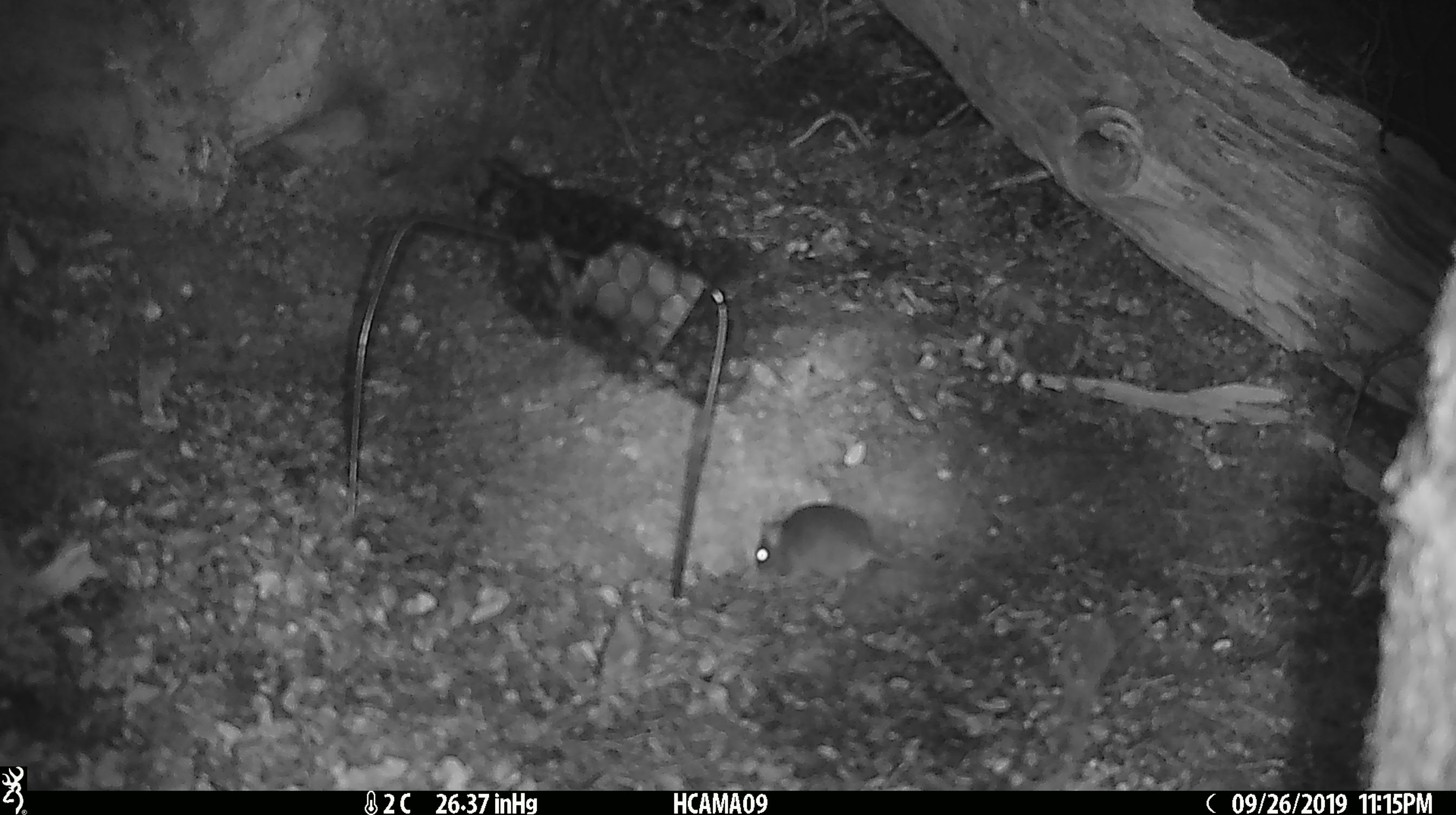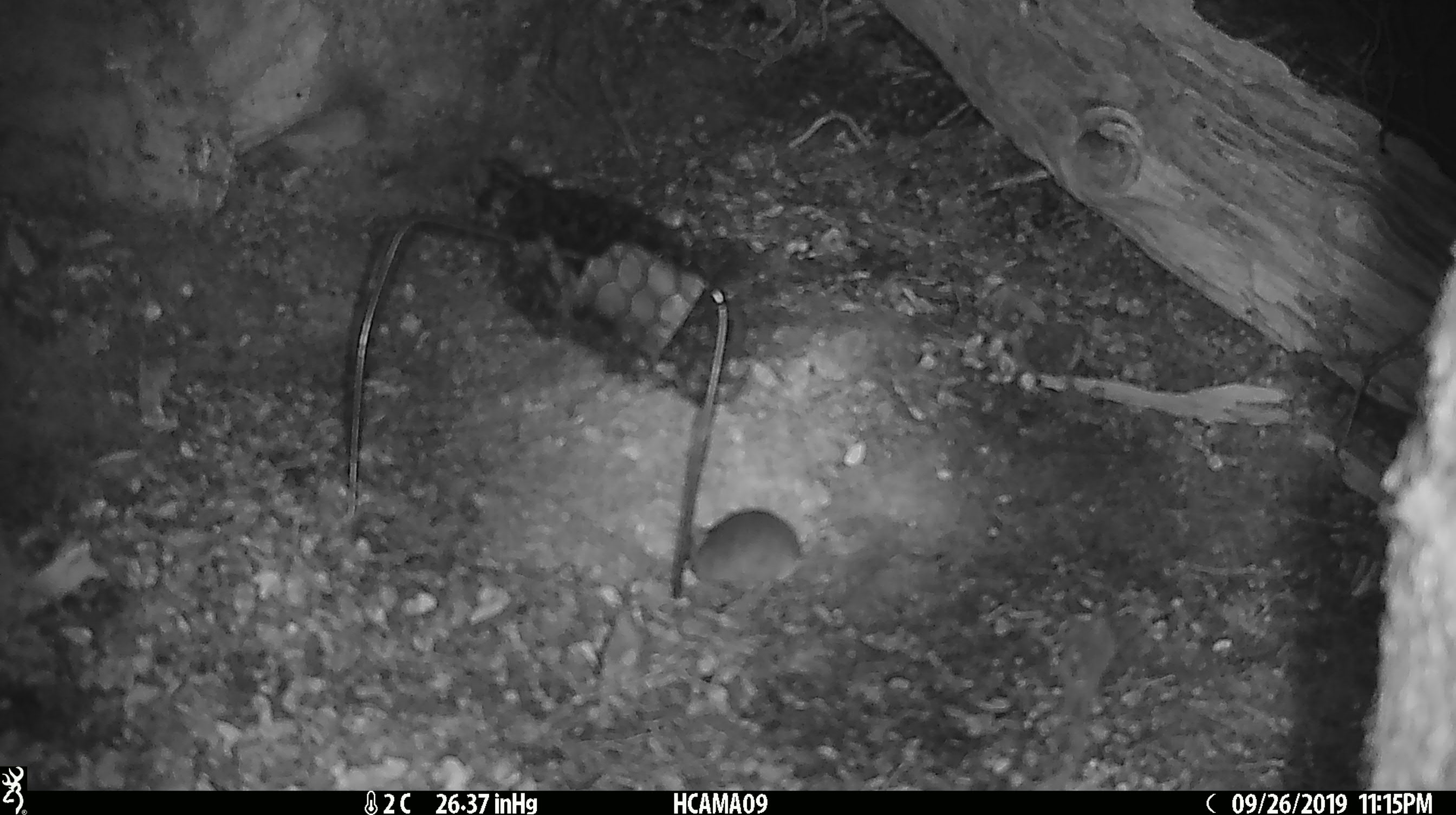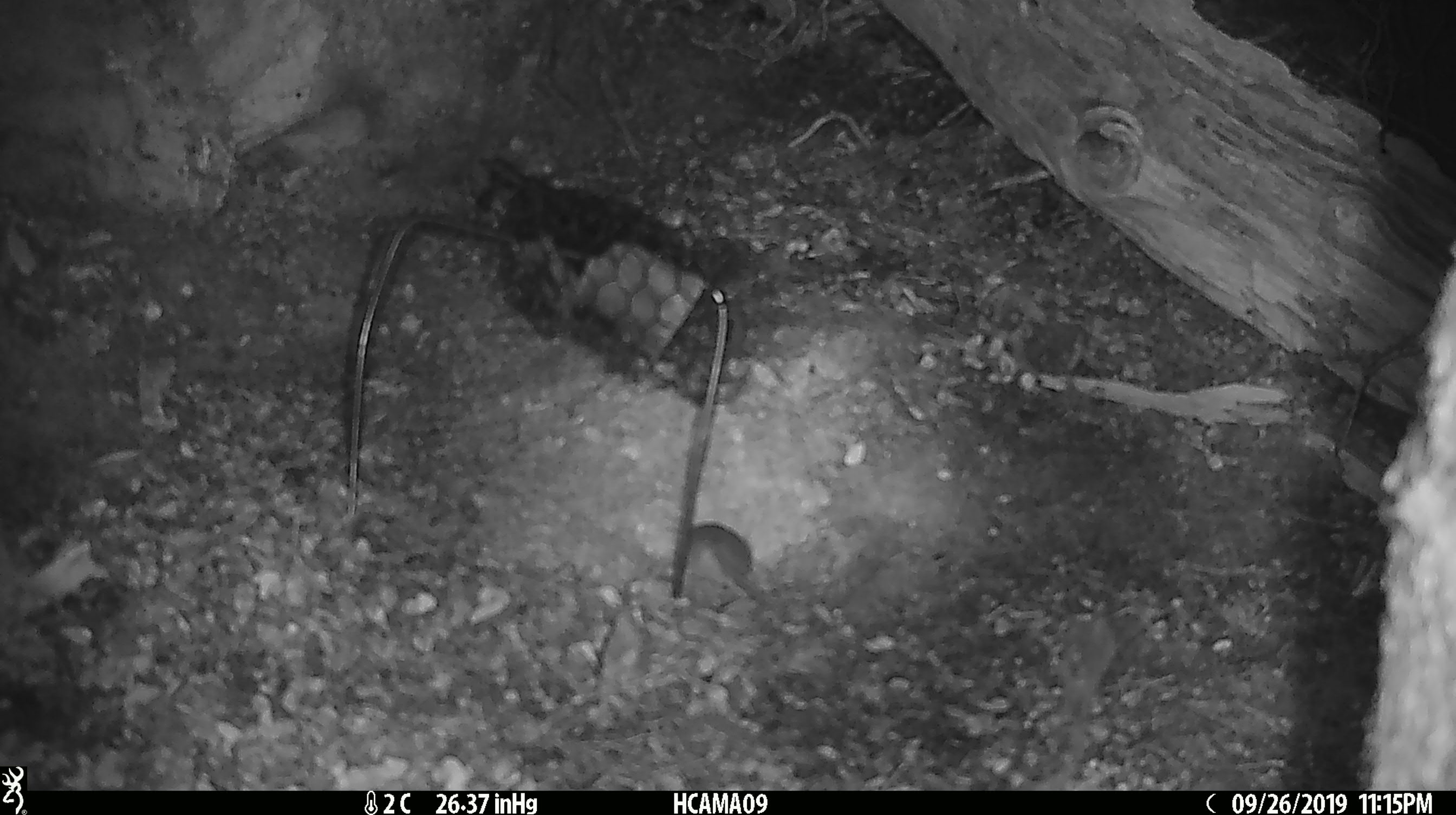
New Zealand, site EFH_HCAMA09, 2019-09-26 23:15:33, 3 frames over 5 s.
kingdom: Animalia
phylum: Chordata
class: Mammalia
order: Rodentia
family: Muridae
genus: Mus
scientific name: Mus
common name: mouse